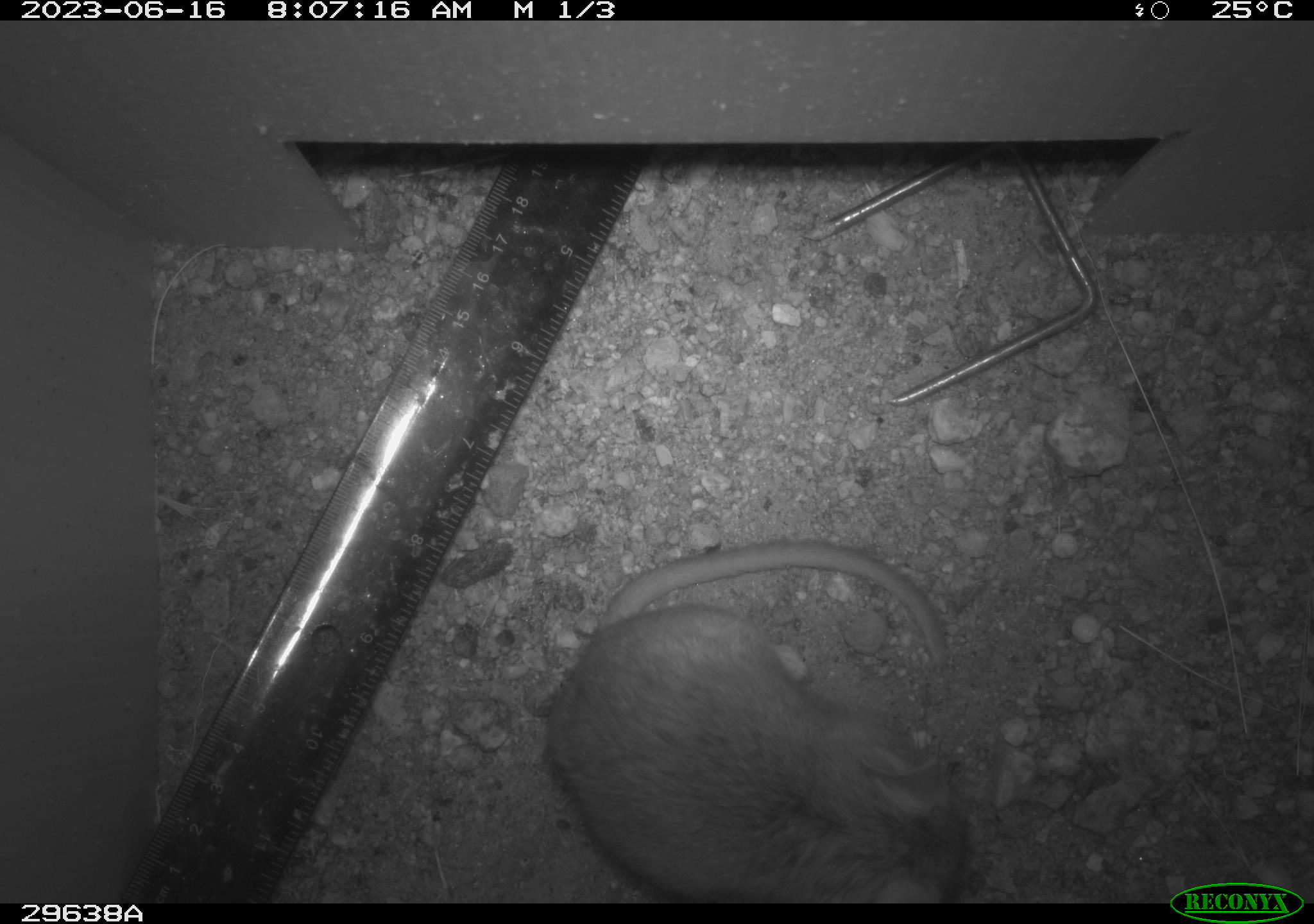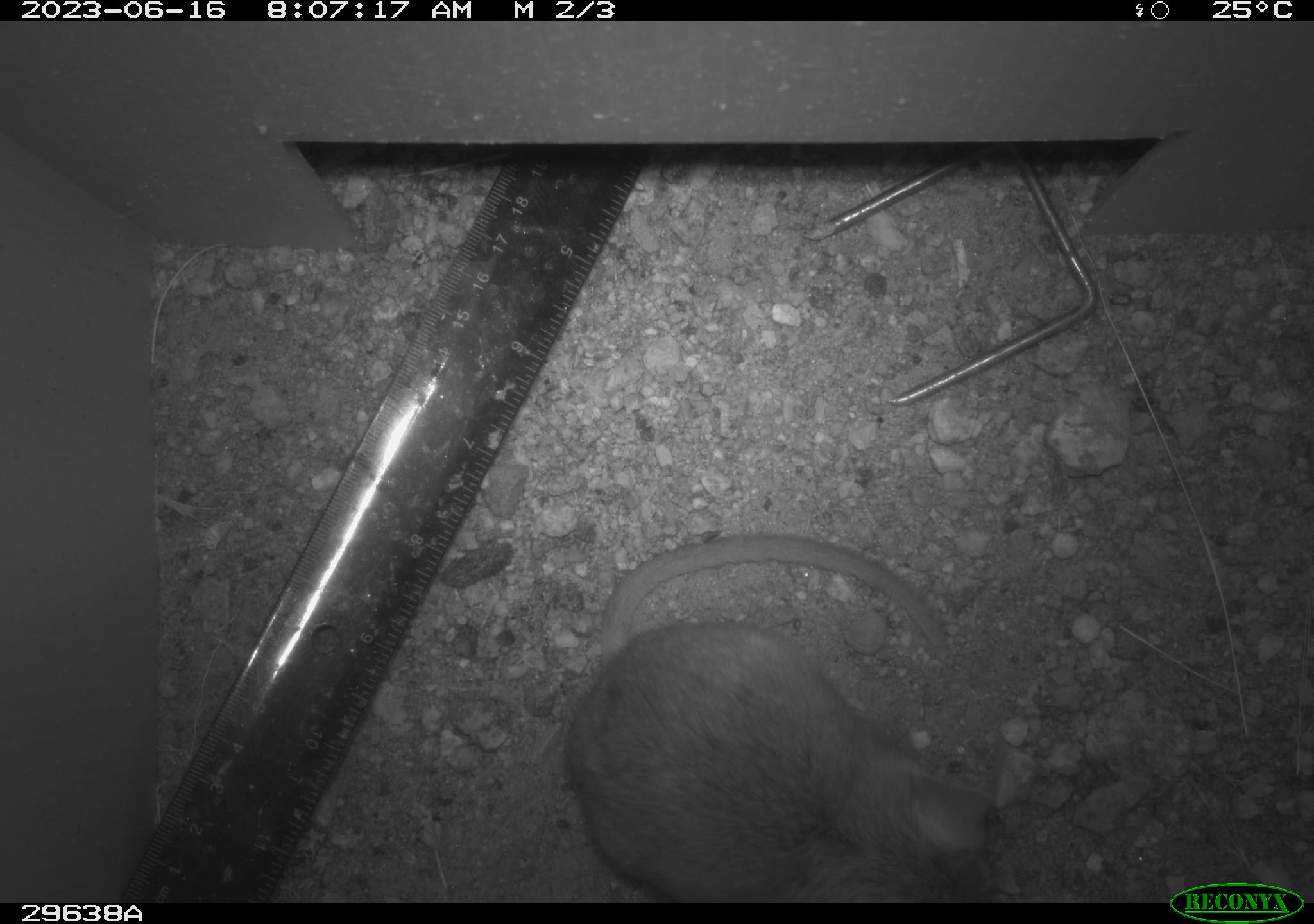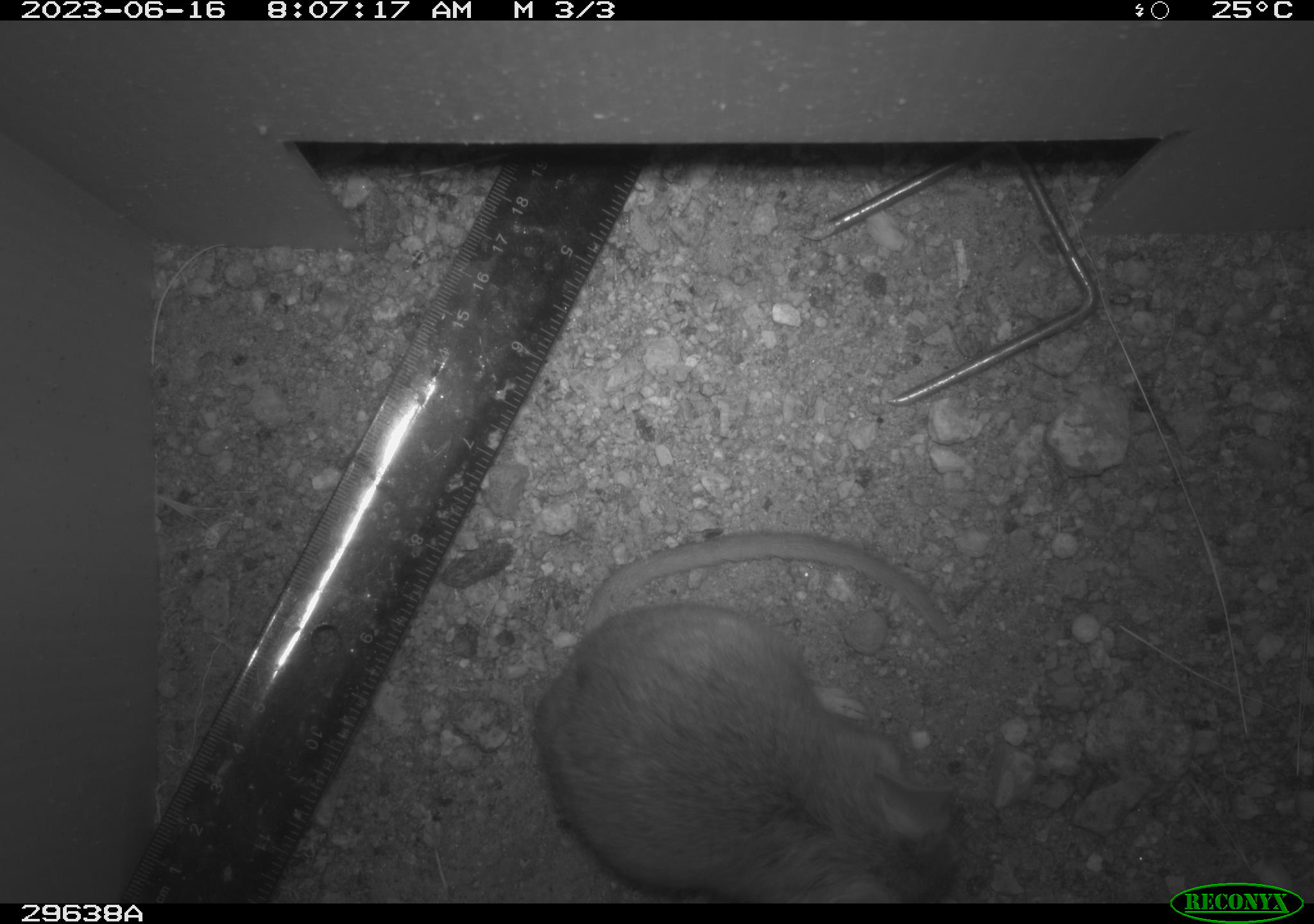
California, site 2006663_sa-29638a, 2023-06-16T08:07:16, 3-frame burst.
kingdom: Animalia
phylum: Chordata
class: Mammalia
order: Rodentia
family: Cricetidae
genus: Neotoma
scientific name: Neotoma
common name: pack rat or woodrat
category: neotoma species